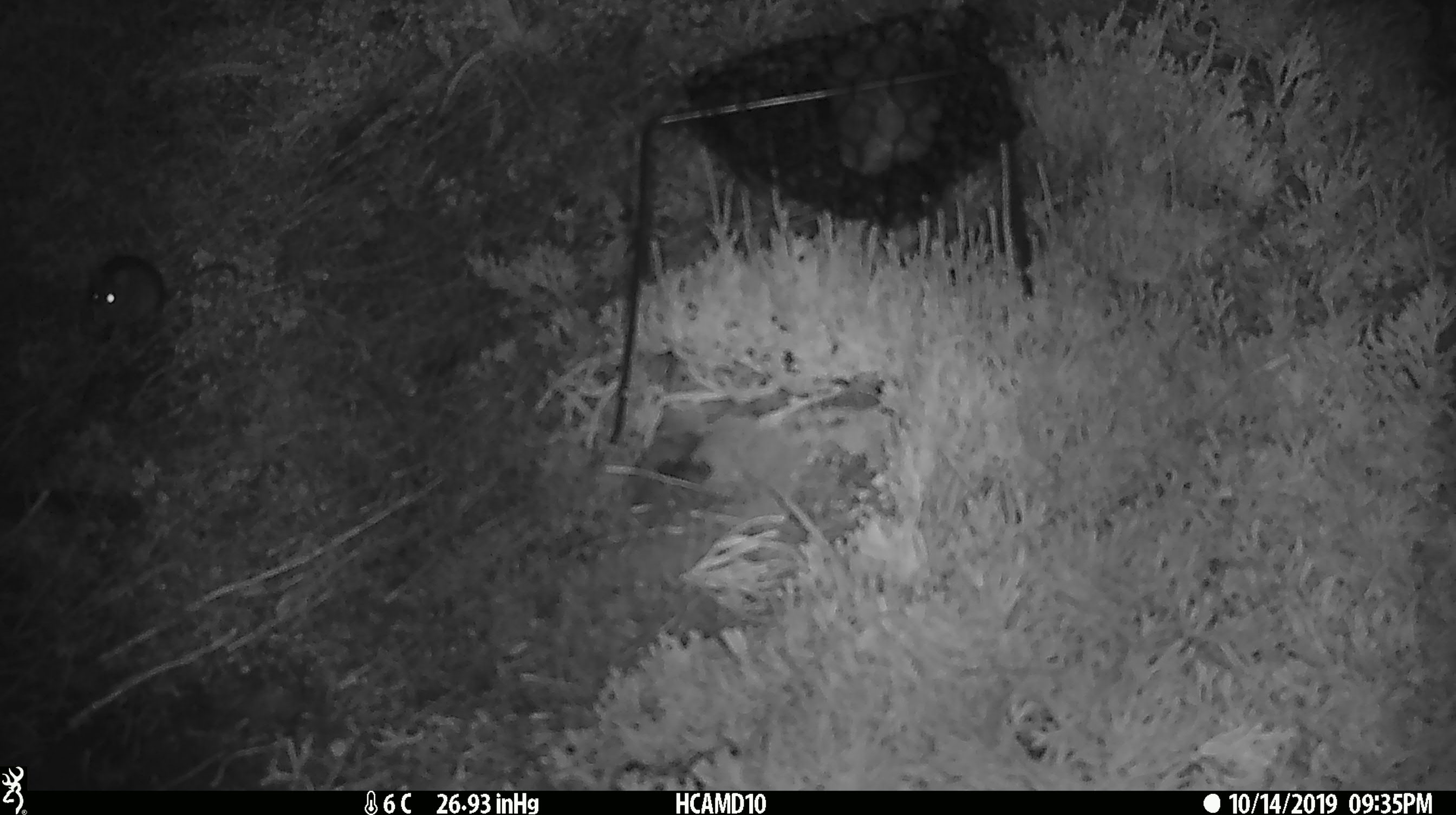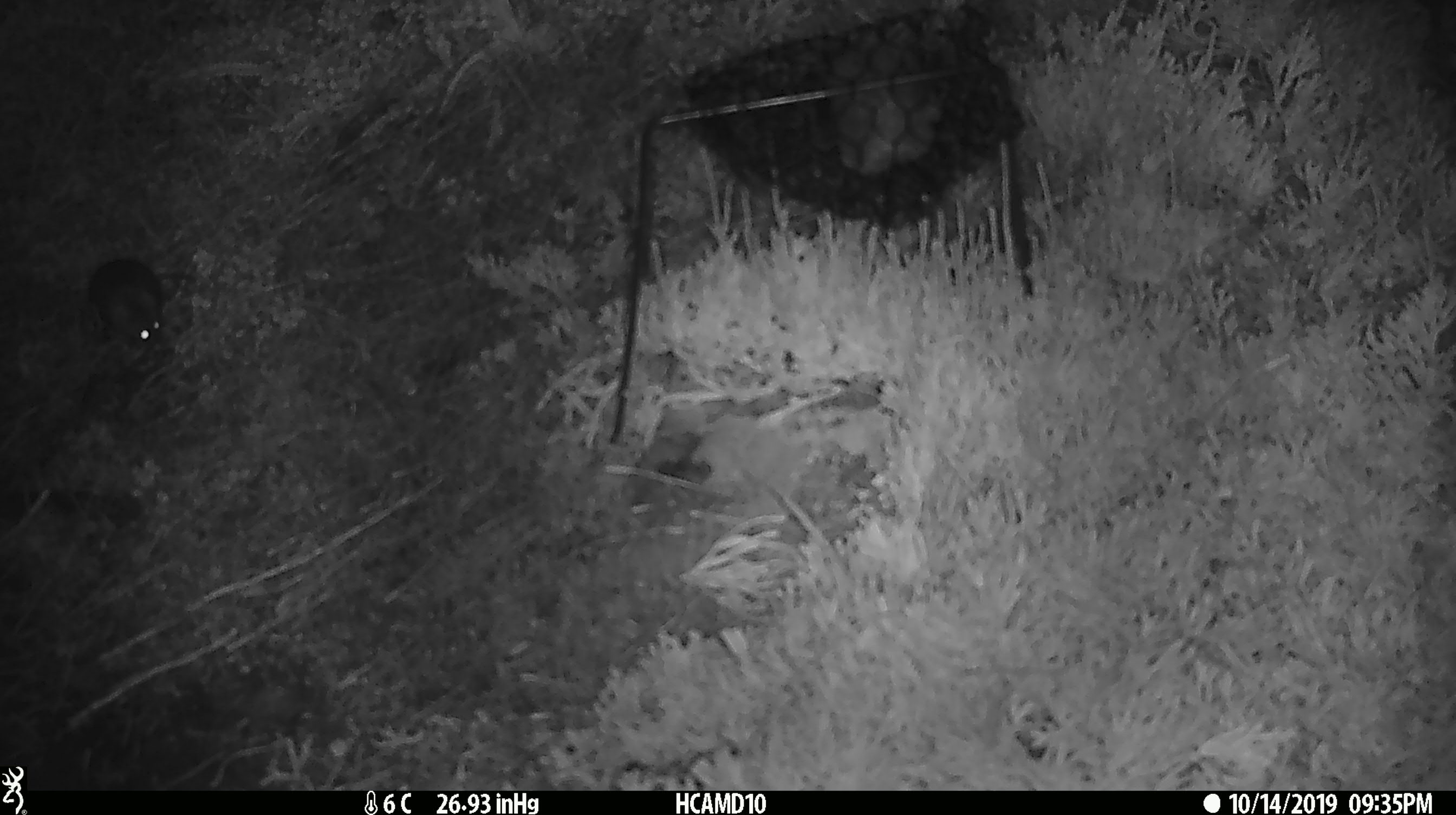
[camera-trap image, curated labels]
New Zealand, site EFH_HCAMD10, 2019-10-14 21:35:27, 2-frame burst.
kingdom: Animalia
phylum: Chordata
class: Mammalia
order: Rodentia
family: Muridae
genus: Mus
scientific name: Mus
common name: mouse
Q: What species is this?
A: Mouse (Mus).